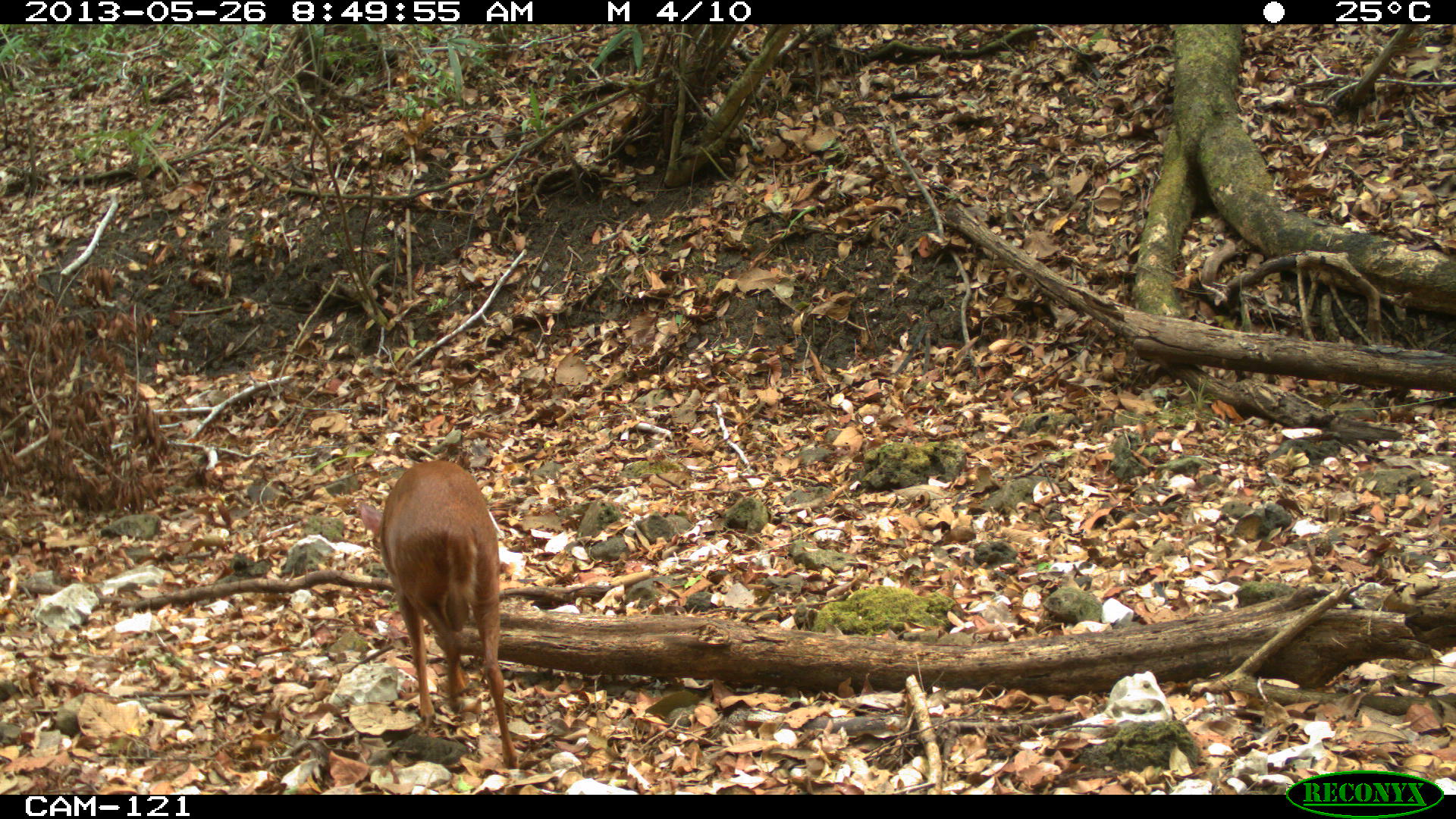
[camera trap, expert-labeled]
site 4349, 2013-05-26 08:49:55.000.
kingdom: Animalia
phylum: Chordata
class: Mammalia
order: Artiodactyla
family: Cervidae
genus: Mazama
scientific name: Mazama temama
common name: central american red brocket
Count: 1.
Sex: male.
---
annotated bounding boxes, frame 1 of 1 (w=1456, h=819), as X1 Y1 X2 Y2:
mazama temama: 358 459 519 771